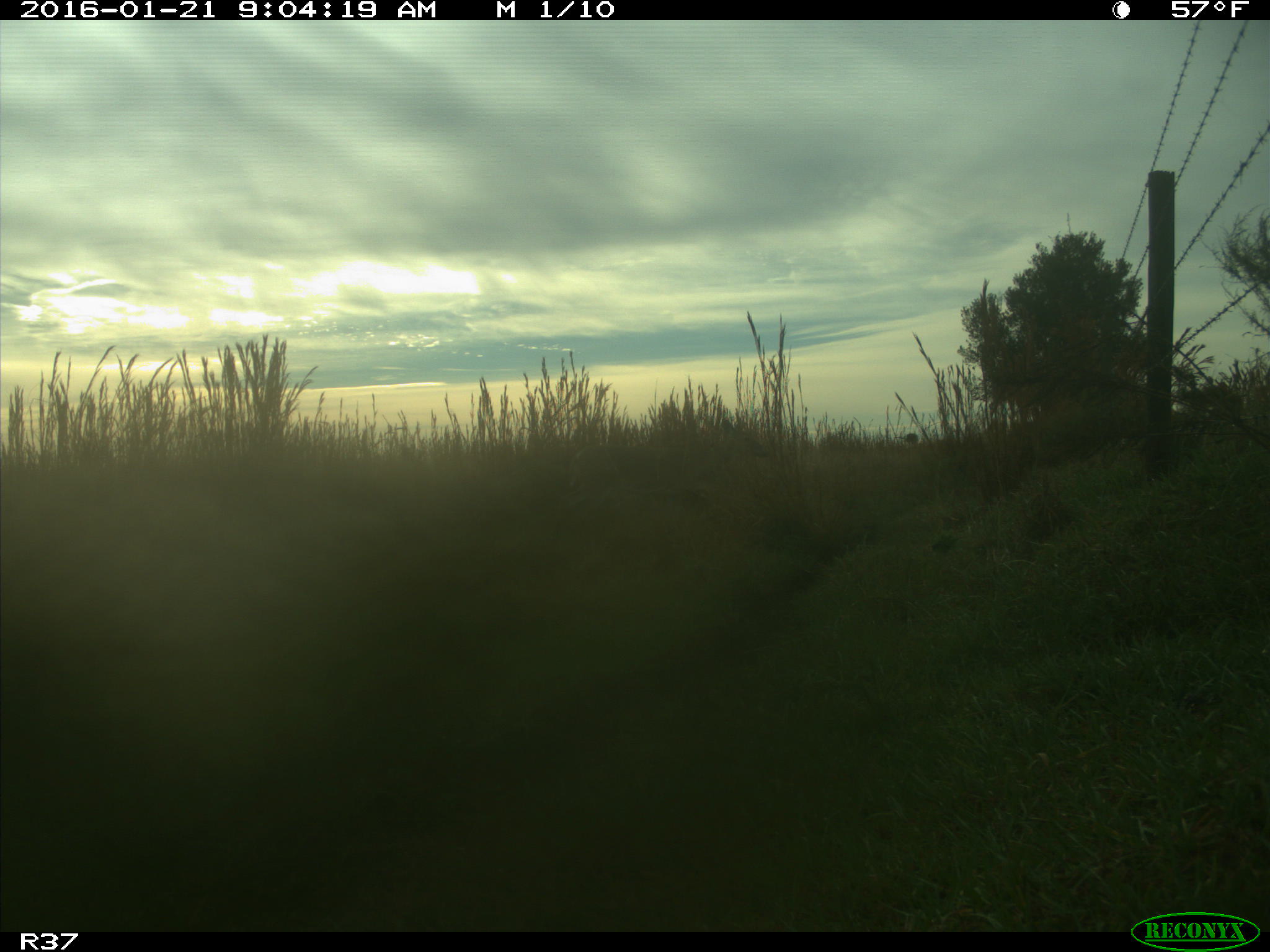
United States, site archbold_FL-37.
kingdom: Animalia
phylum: Chordata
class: Mammalia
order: Artiodactyla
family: Cervidae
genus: Odocoileus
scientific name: Odocoileus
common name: deer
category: unidentified deer